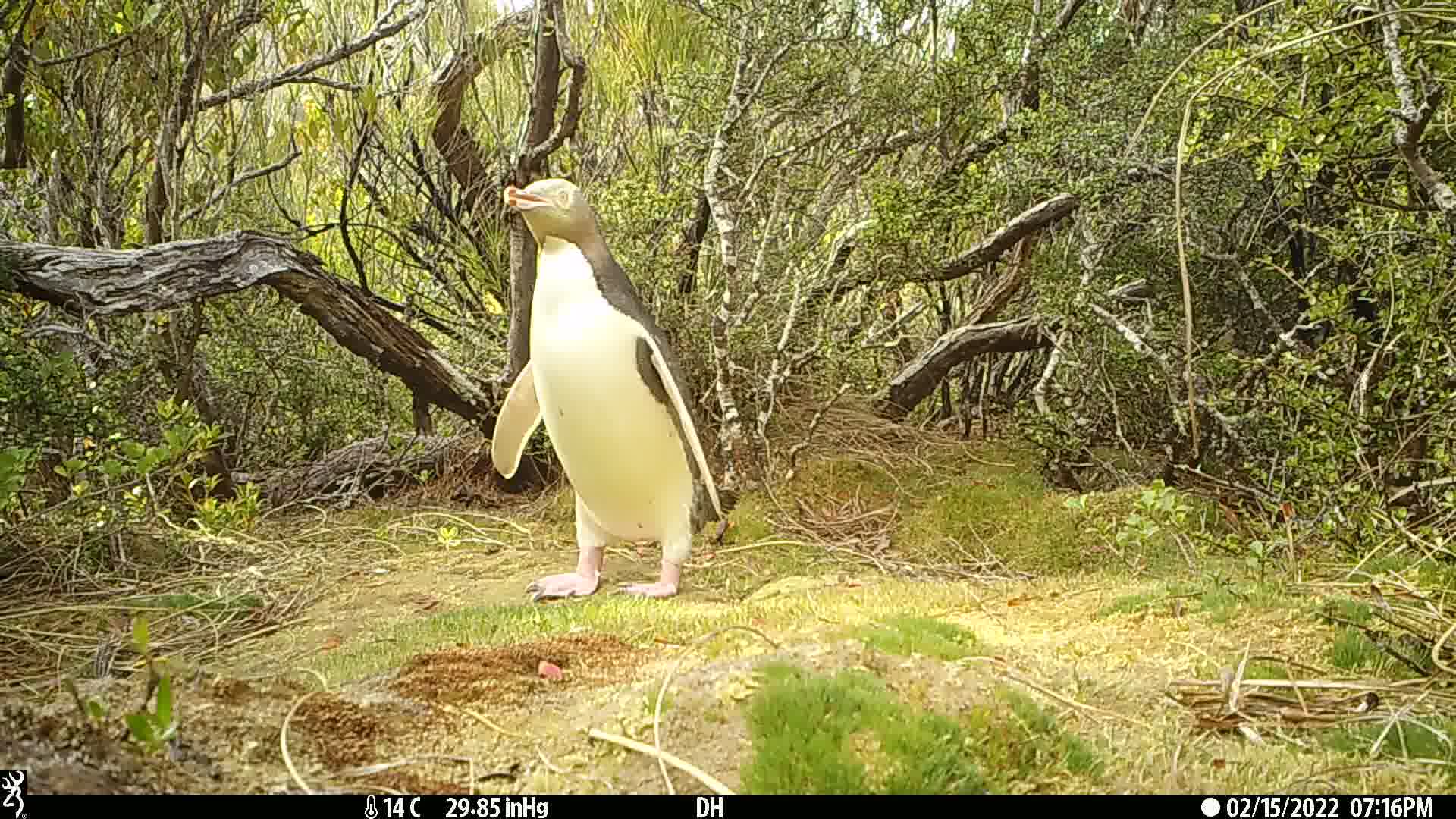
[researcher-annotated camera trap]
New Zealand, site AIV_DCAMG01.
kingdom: Animalia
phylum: Chordata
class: Aves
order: Sphenisciformes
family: Spheniscidae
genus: Megadyptes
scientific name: Megadyptes antipodes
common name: yellow-eyed penguin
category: yellow eyed penguin